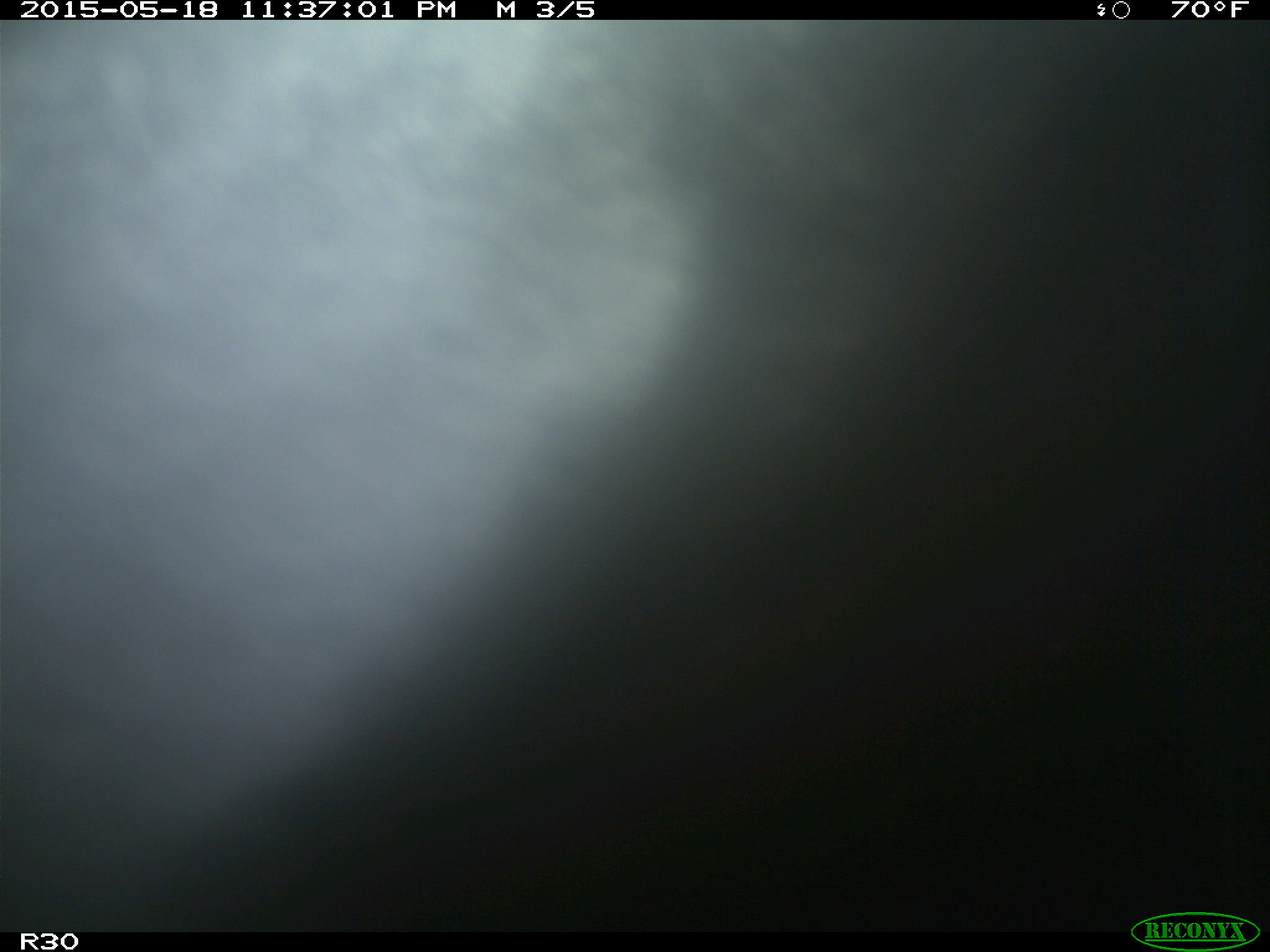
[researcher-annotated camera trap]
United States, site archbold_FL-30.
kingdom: Animalia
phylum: Chordata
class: Mammalia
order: Artiodactyla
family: Bovidae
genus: Bos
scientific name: Bos taurus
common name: domestic cow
Bos taurus (domestic cow).